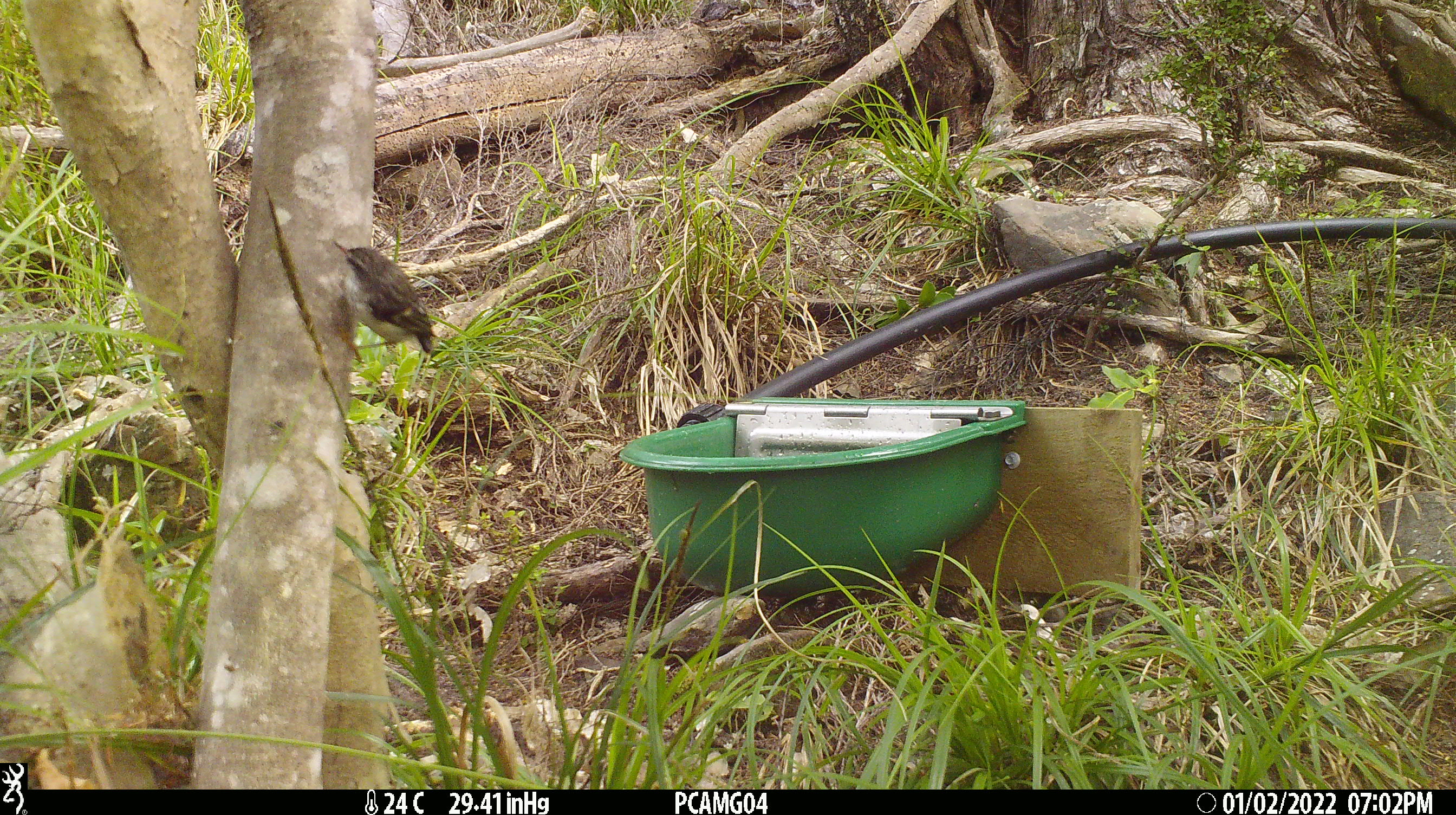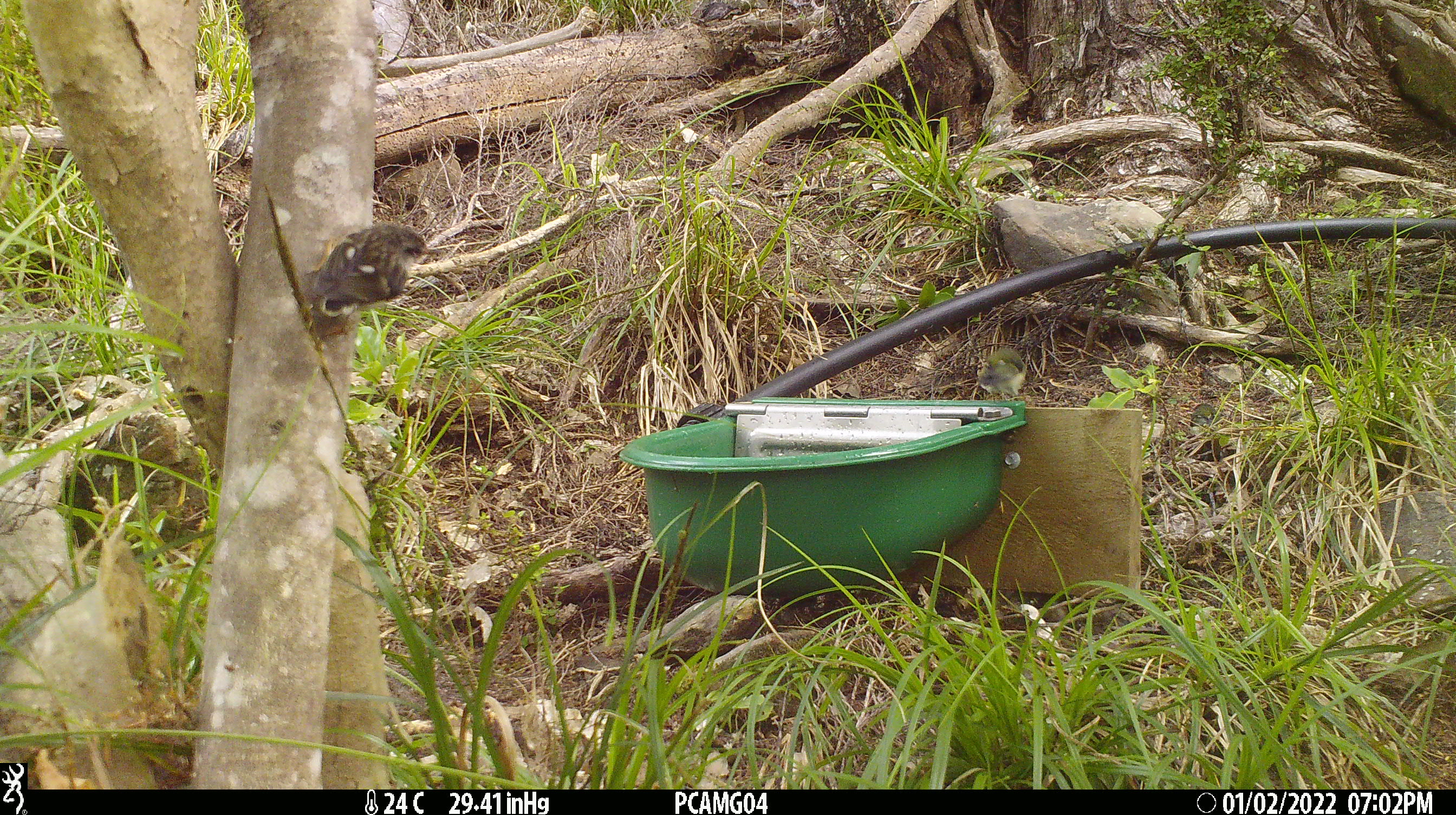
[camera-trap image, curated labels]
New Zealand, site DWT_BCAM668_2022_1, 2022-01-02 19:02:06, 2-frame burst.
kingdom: Animalia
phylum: Chordata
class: Aves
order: Passeriformes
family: Acanthisittidae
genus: Acanthisitta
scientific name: Acanthisitta chloris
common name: rifleman